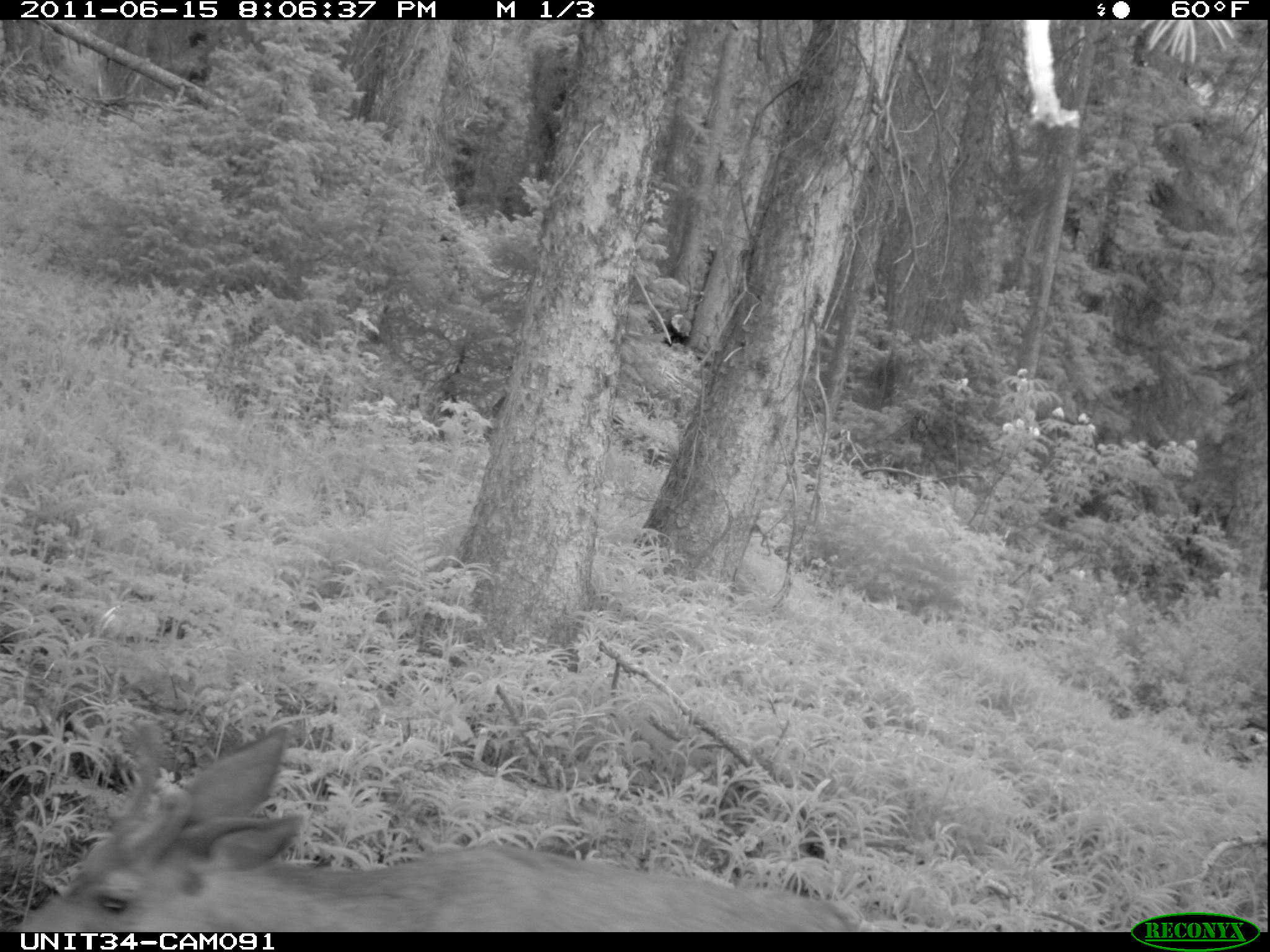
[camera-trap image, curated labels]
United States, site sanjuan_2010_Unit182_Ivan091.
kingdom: Animalia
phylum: Chordata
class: Mammalia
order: Artiodactyla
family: Cervidae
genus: Odocoileus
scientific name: Odocoileus hemionus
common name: mule deer